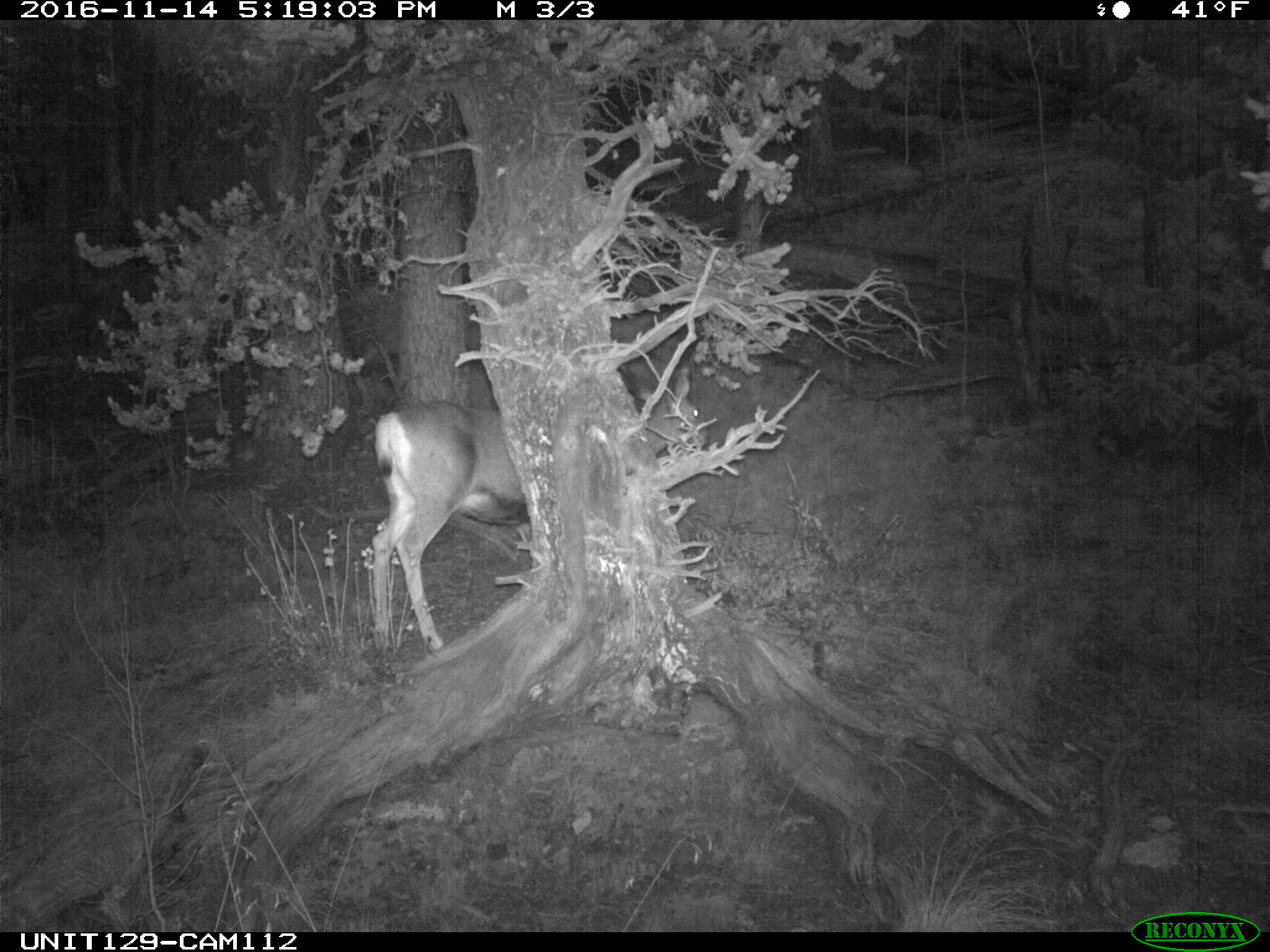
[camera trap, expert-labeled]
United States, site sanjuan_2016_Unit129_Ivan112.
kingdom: Animalia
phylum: Chordata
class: Mammalia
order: Artiodactyla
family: Cervidae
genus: Odocoileus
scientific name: Odocoileus hemionus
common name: mule deer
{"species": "Odocoileus hemionus (mule deer)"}